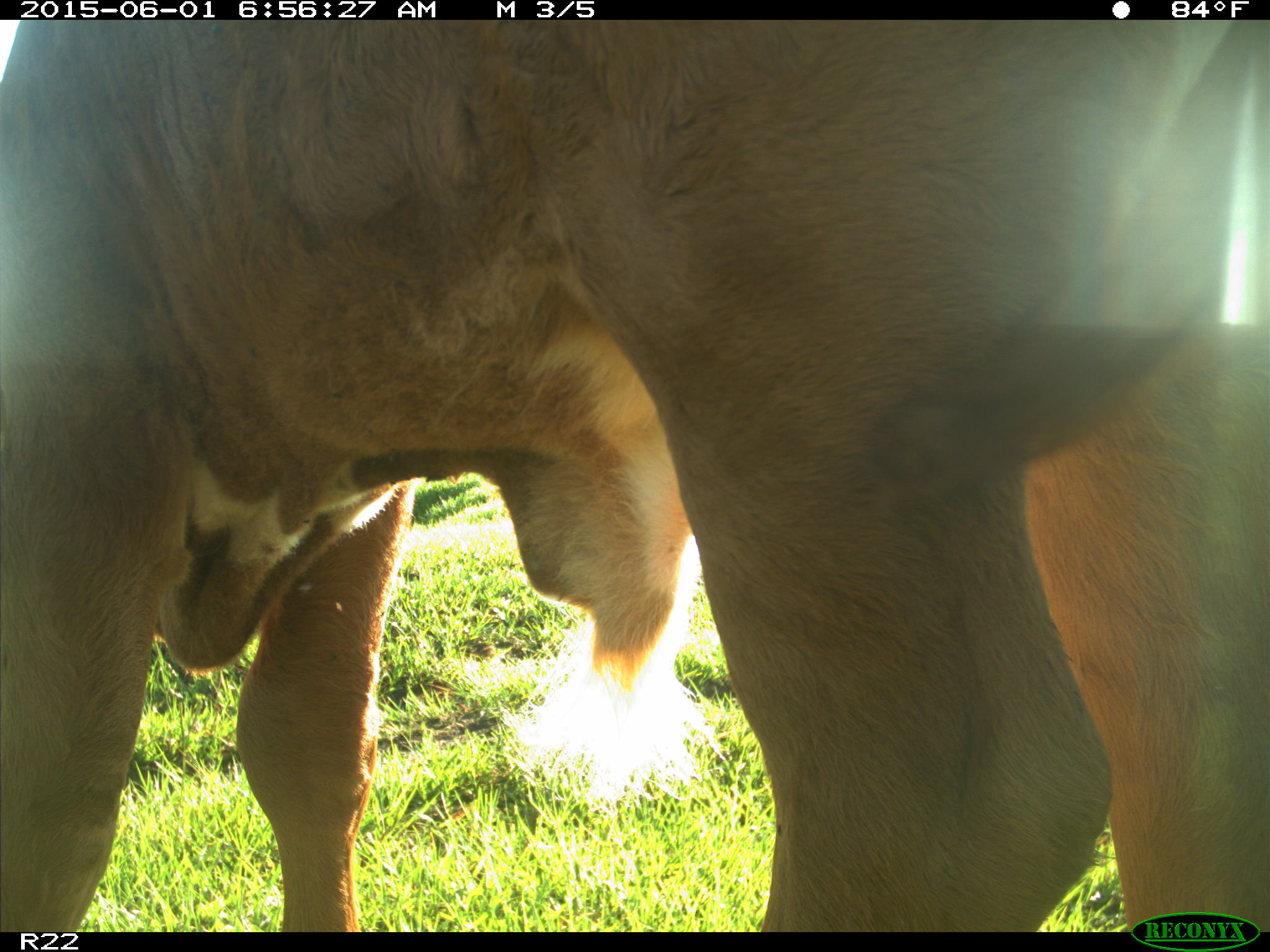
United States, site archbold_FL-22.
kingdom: Animalia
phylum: Chordata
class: Mammalia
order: Artiodactyla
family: Bovidae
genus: Bos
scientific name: Bos taurus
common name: domestic cow